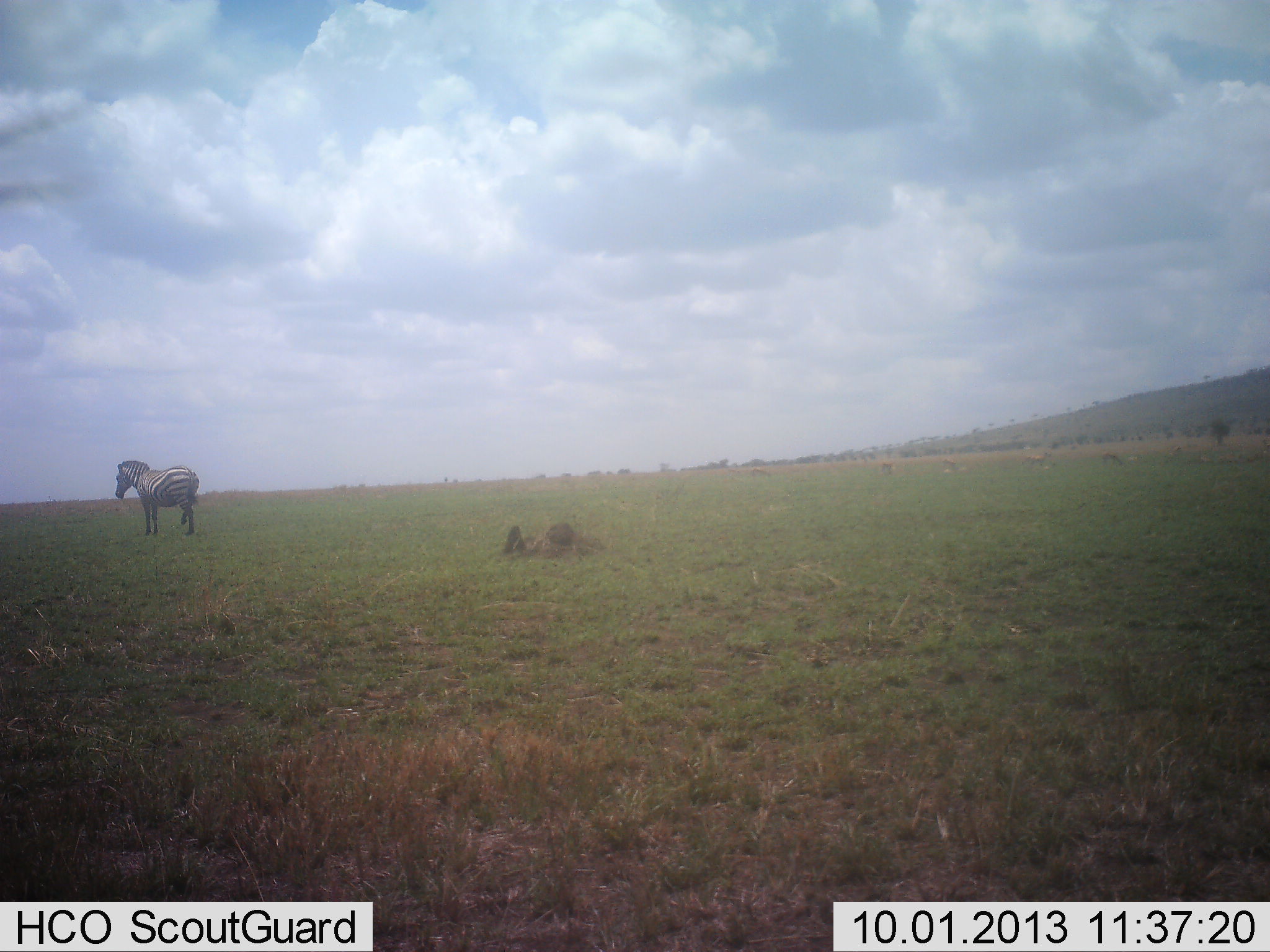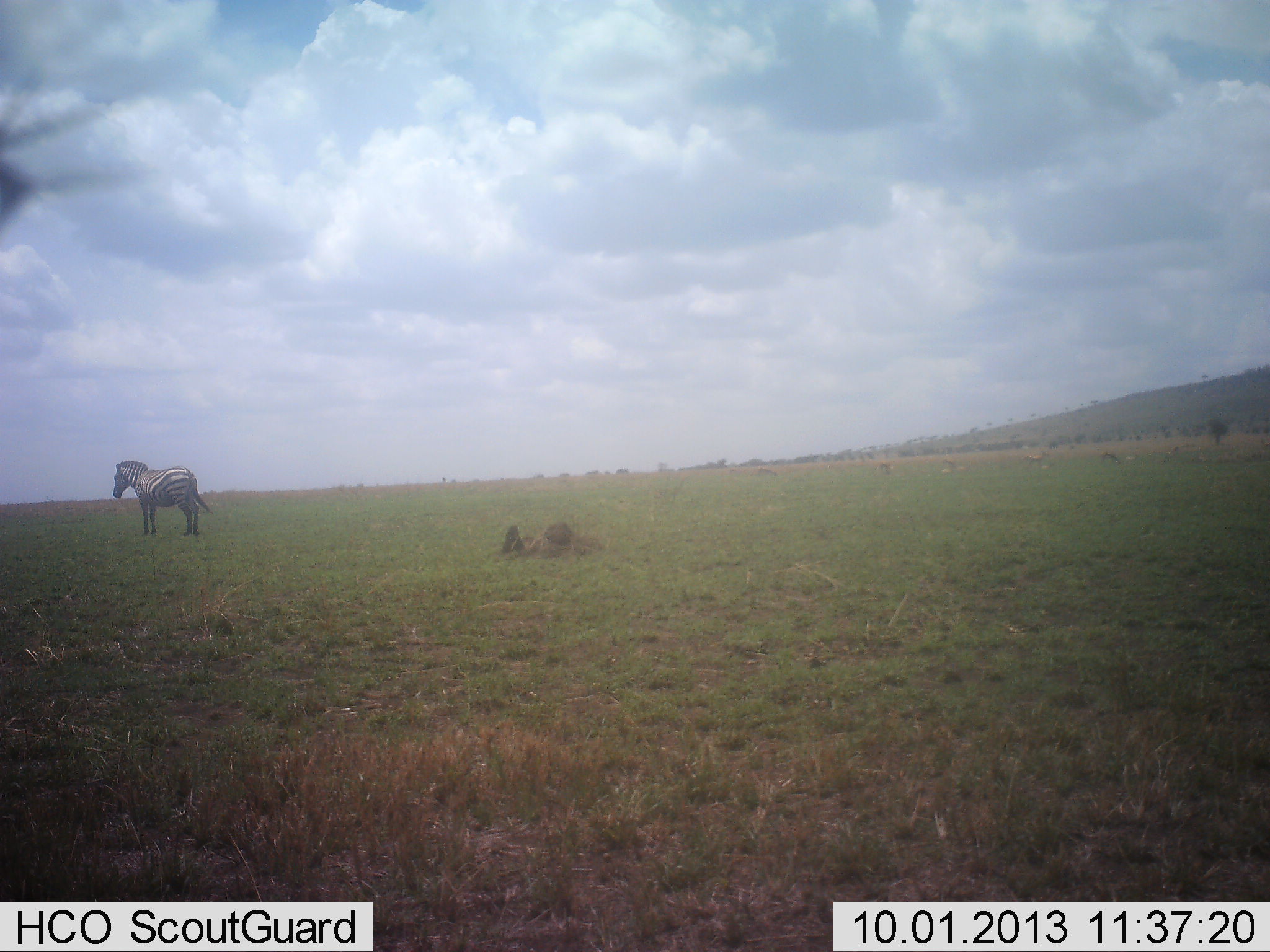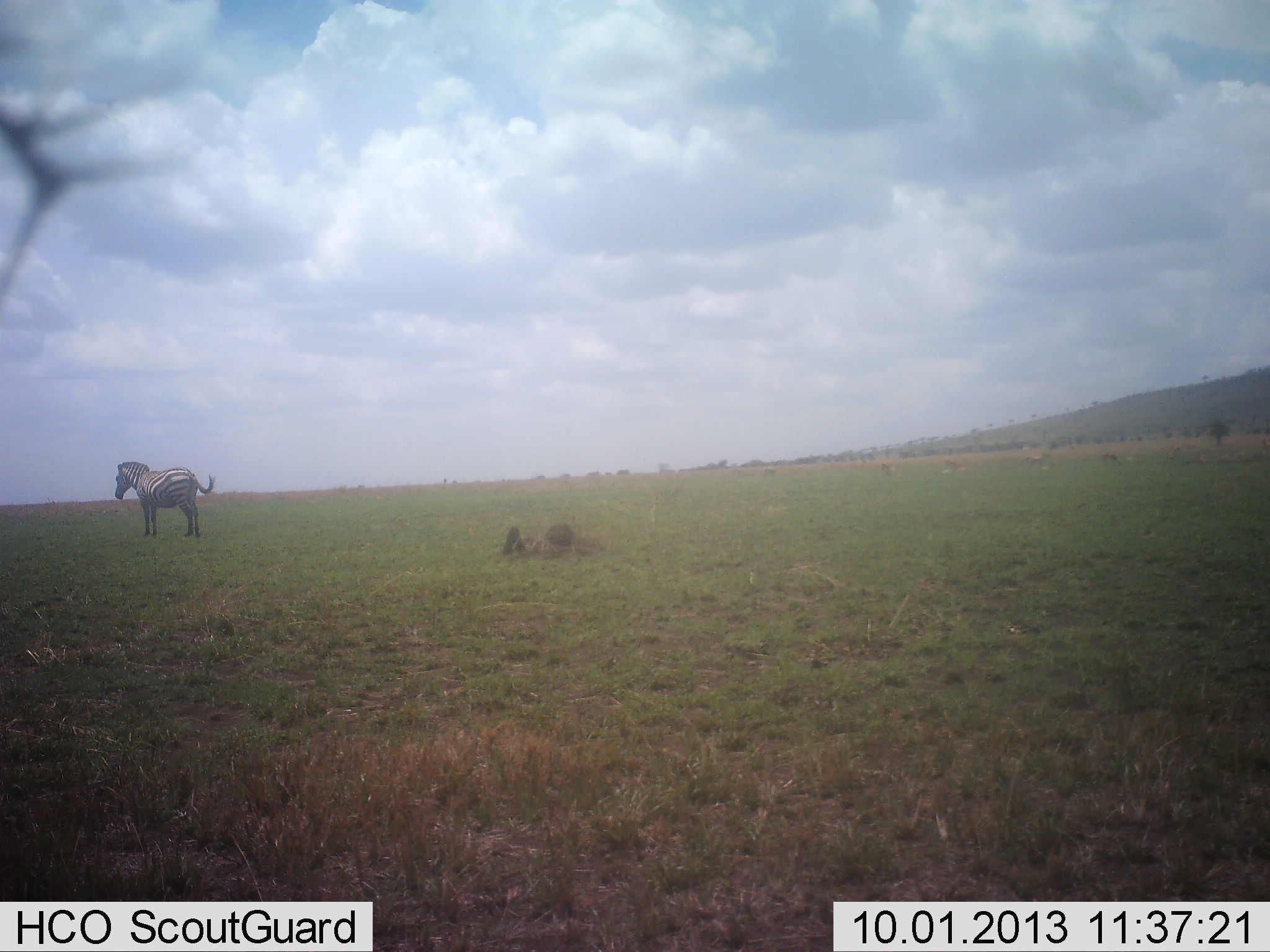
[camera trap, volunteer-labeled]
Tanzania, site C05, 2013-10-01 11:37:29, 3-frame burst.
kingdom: Animalia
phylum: Chordata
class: Mammalia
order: Perissodactyla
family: Equidae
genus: Equus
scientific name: Equus quagga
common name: plains zebra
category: zebra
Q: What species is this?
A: Zebra (plains zebra) (Equus quagga).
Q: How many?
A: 1.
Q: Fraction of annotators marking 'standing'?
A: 90%.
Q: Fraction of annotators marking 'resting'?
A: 10%.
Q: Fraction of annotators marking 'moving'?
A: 0%.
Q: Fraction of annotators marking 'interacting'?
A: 0%.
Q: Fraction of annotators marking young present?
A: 0%.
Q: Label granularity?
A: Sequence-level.